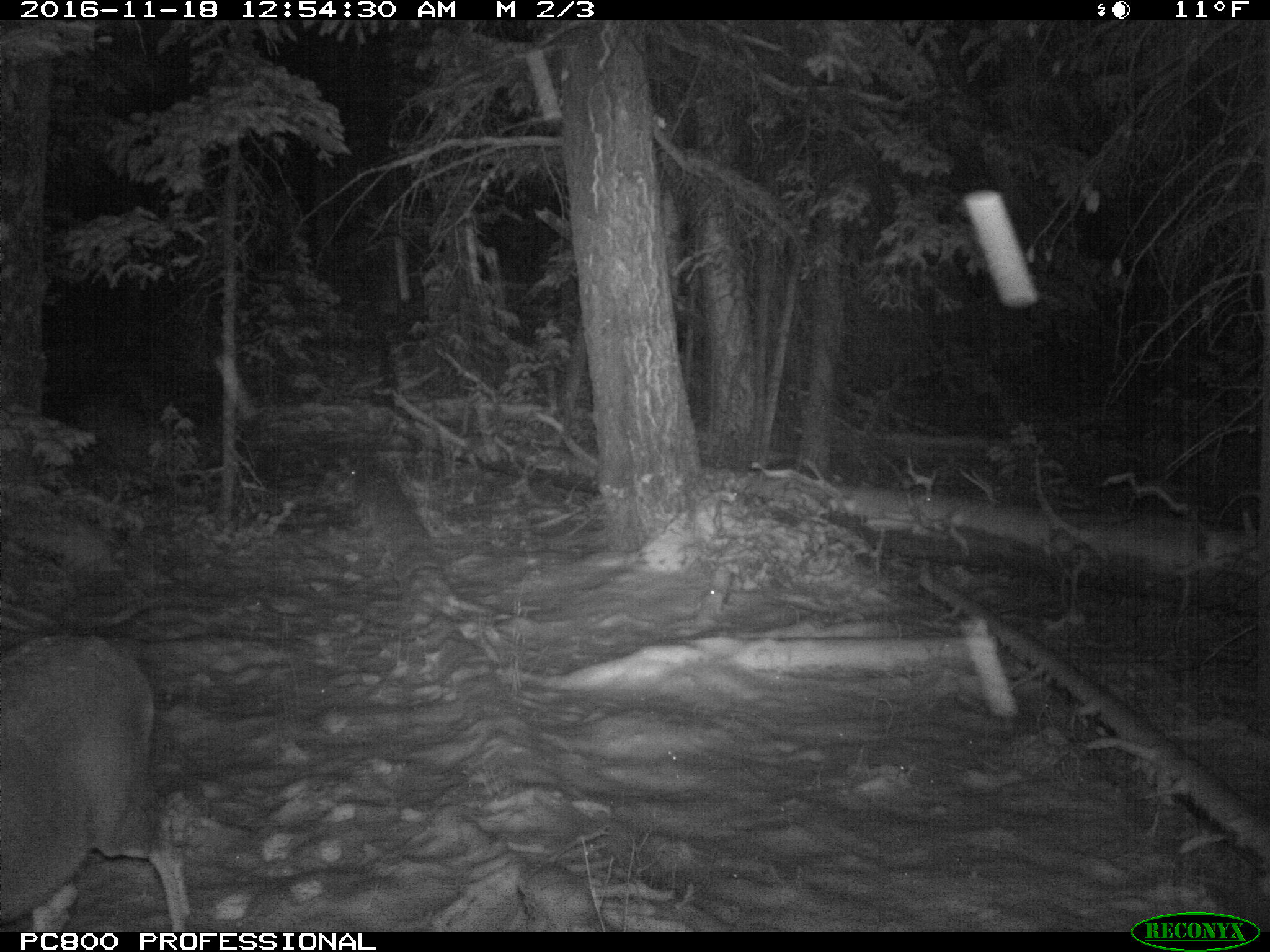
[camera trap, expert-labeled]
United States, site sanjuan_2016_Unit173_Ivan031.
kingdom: Animalia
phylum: Chordata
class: Mammalia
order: Artiodactyla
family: Cervidae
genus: Odocoileus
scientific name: Odocoileus hemionus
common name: mule deer